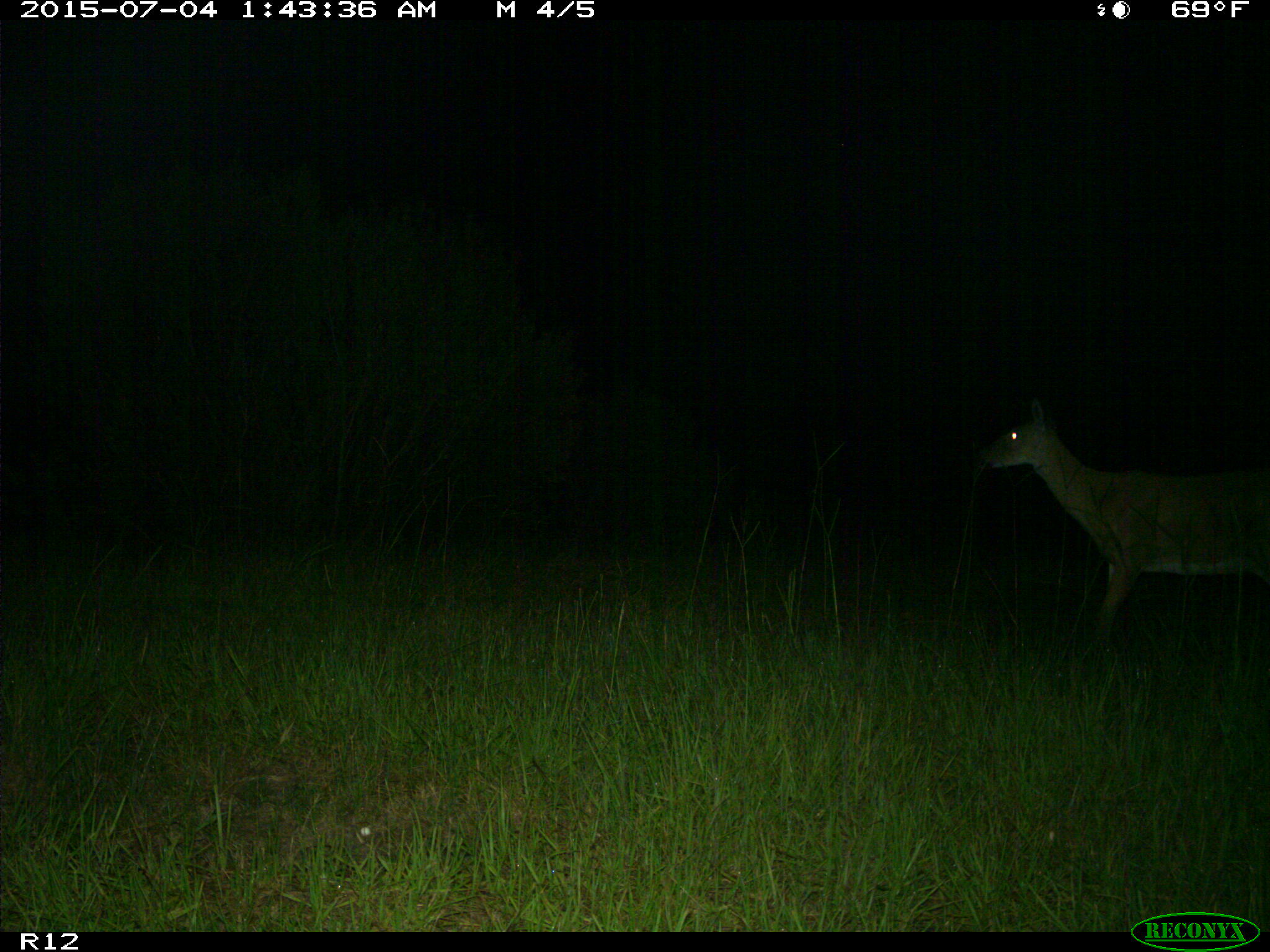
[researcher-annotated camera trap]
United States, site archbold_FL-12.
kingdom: Animalia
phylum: Chordata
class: Mammalia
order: Artiodactyla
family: Cervidae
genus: Odocoileus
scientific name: Odocoileus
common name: deer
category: unidentified deer